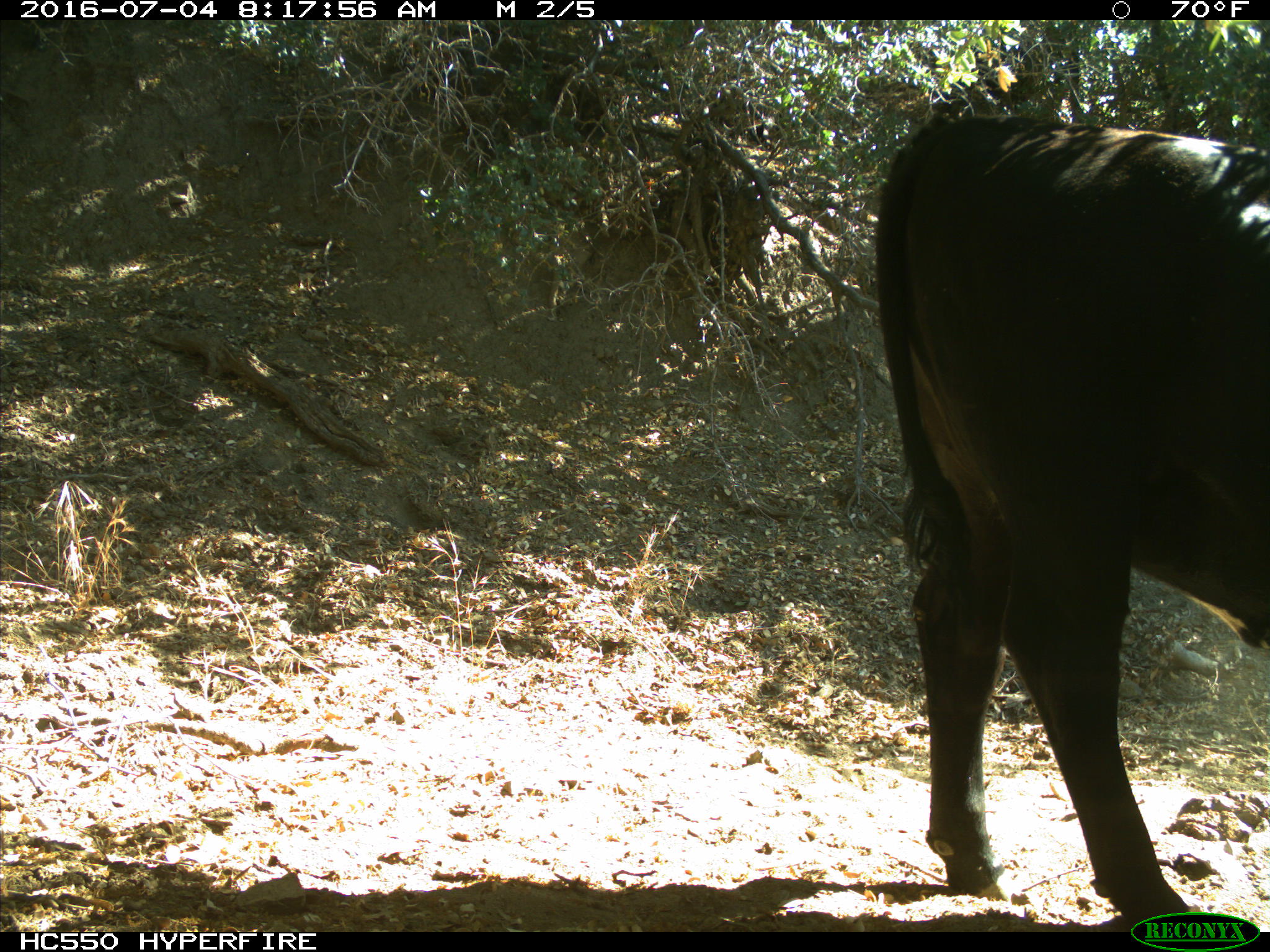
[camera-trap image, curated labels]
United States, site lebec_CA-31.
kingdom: Animalia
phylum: Chordata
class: Mammalia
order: Artiodactyla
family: Bovidae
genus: Bos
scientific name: Bos taurus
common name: domestic cow